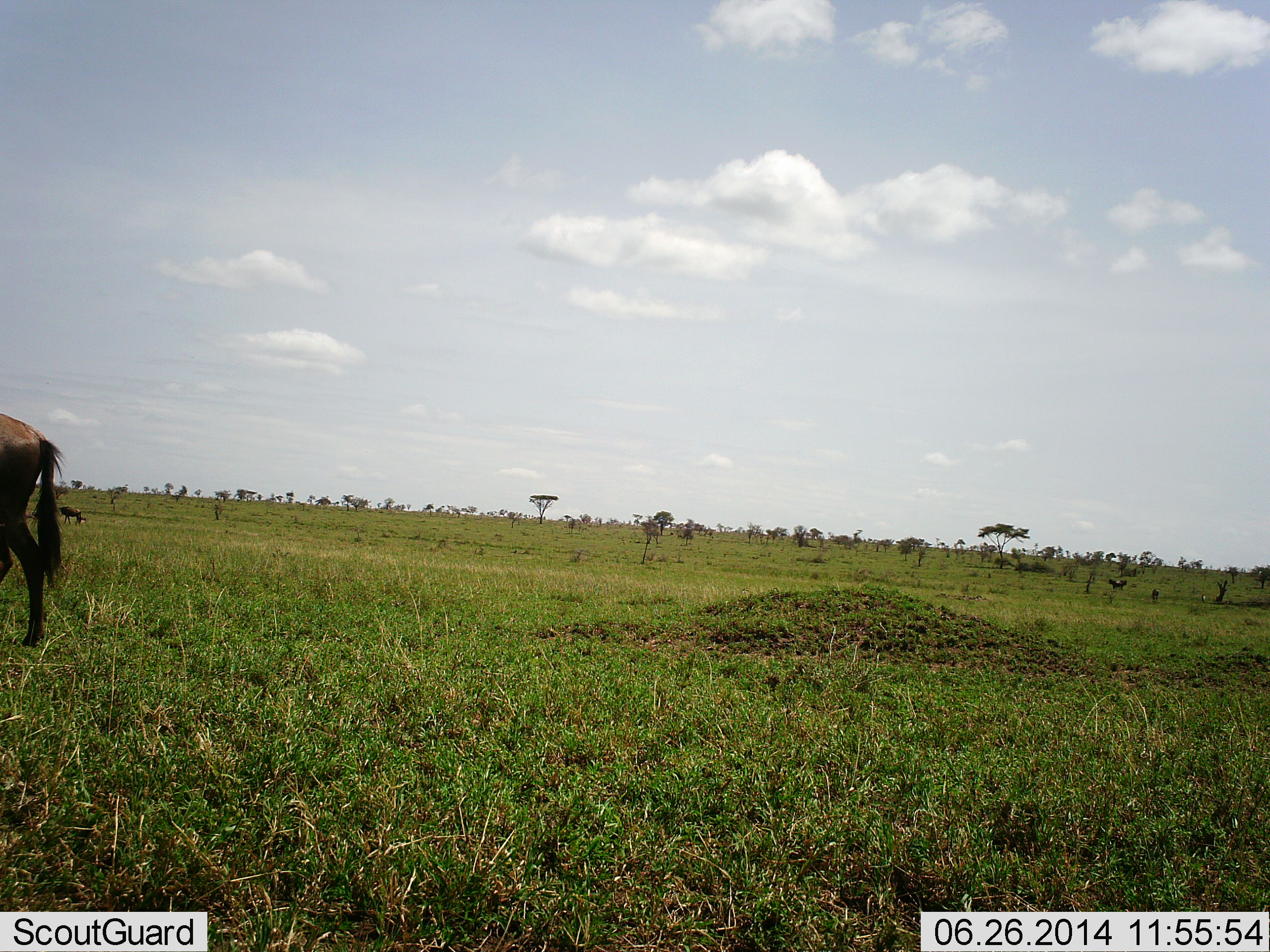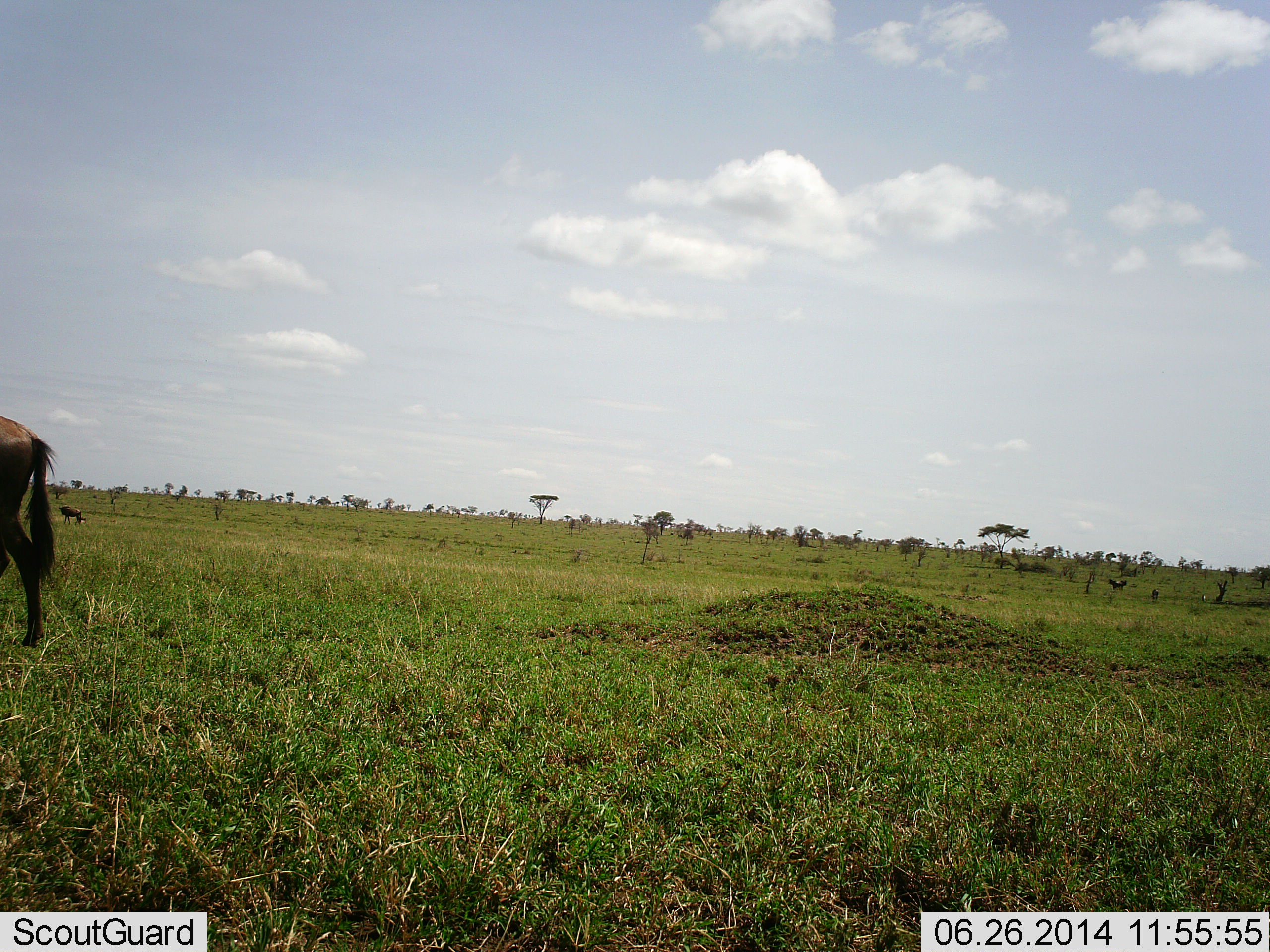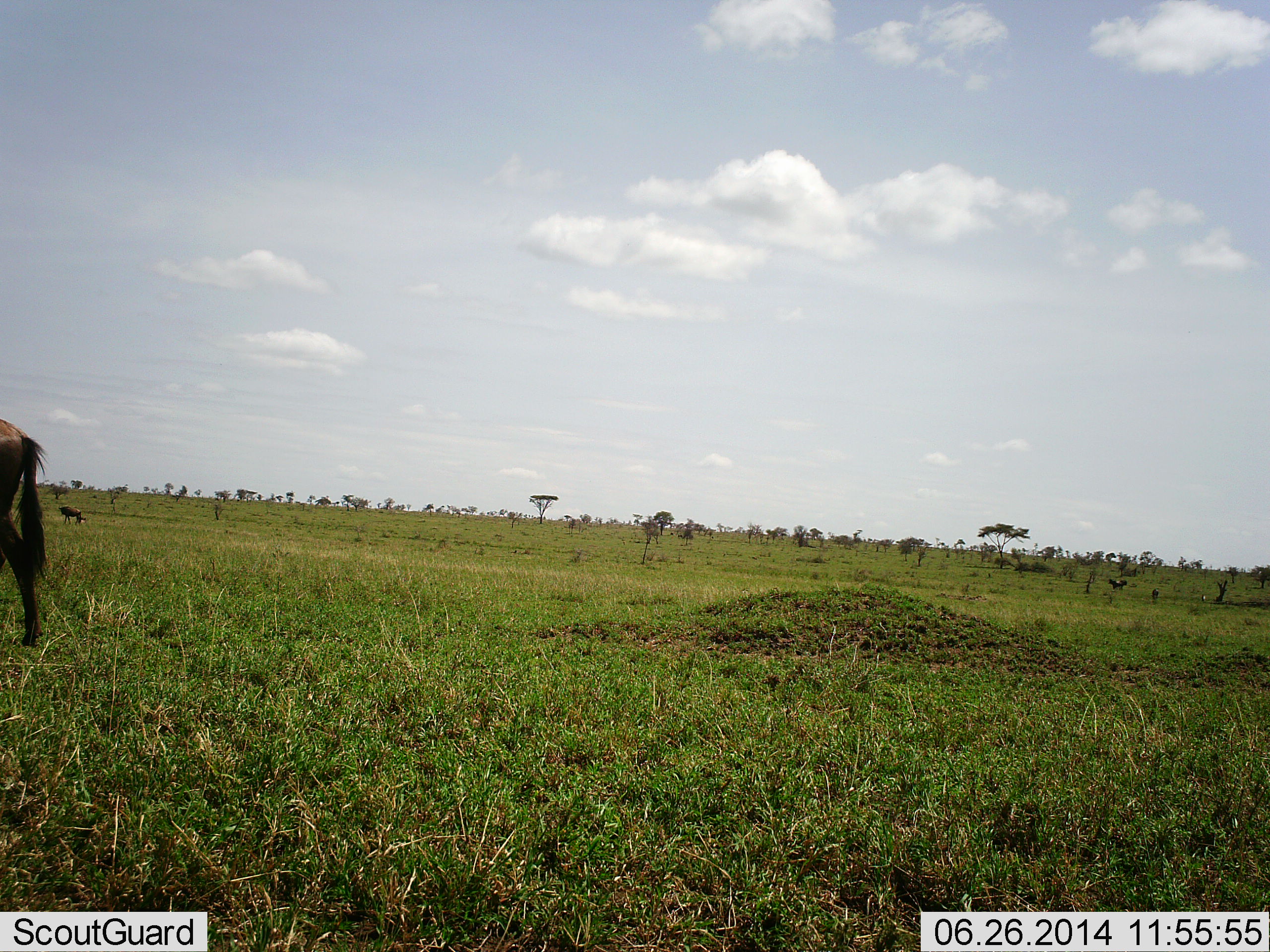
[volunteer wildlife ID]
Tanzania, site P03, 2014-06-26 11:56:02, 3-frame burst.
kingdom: Animalia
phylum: Chordata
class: Mammalia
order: Artiodactyla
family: Bovidae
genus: Connochaetes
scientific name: Connochaetes taurinus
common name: blue wildebeest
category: wildebeest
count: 2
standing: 70%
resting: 0%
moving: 30%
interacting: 0%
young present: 0%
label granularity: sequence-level